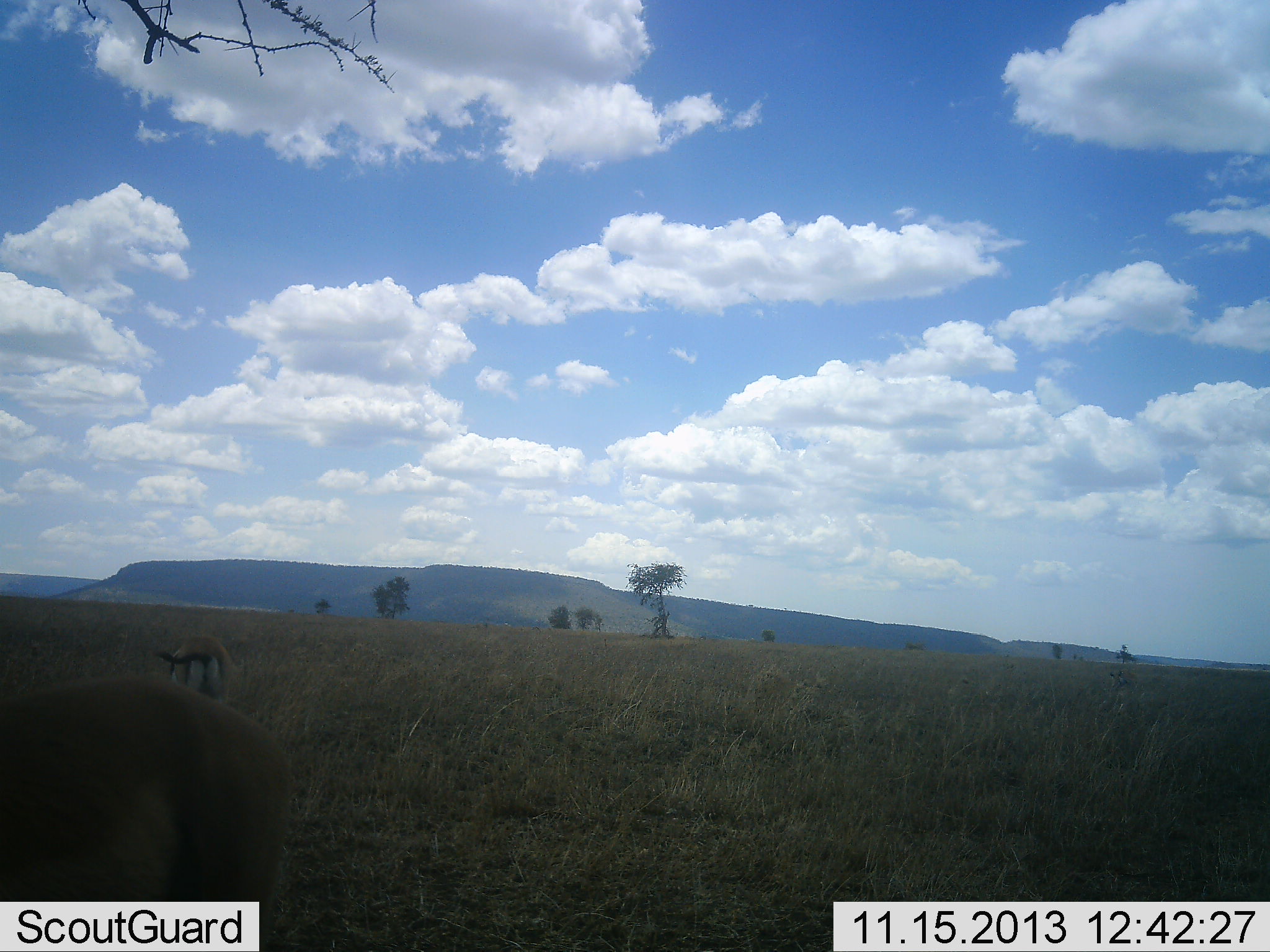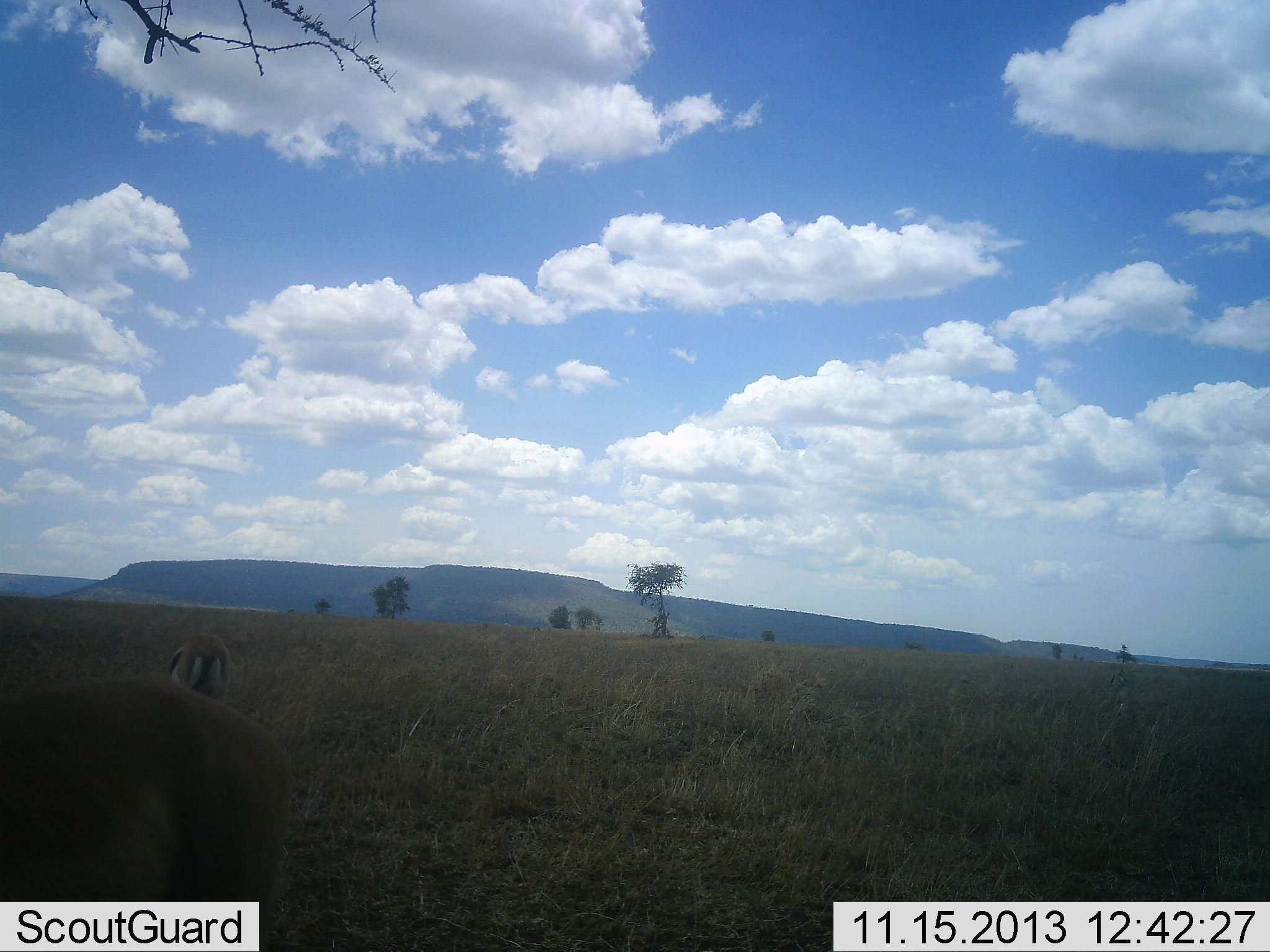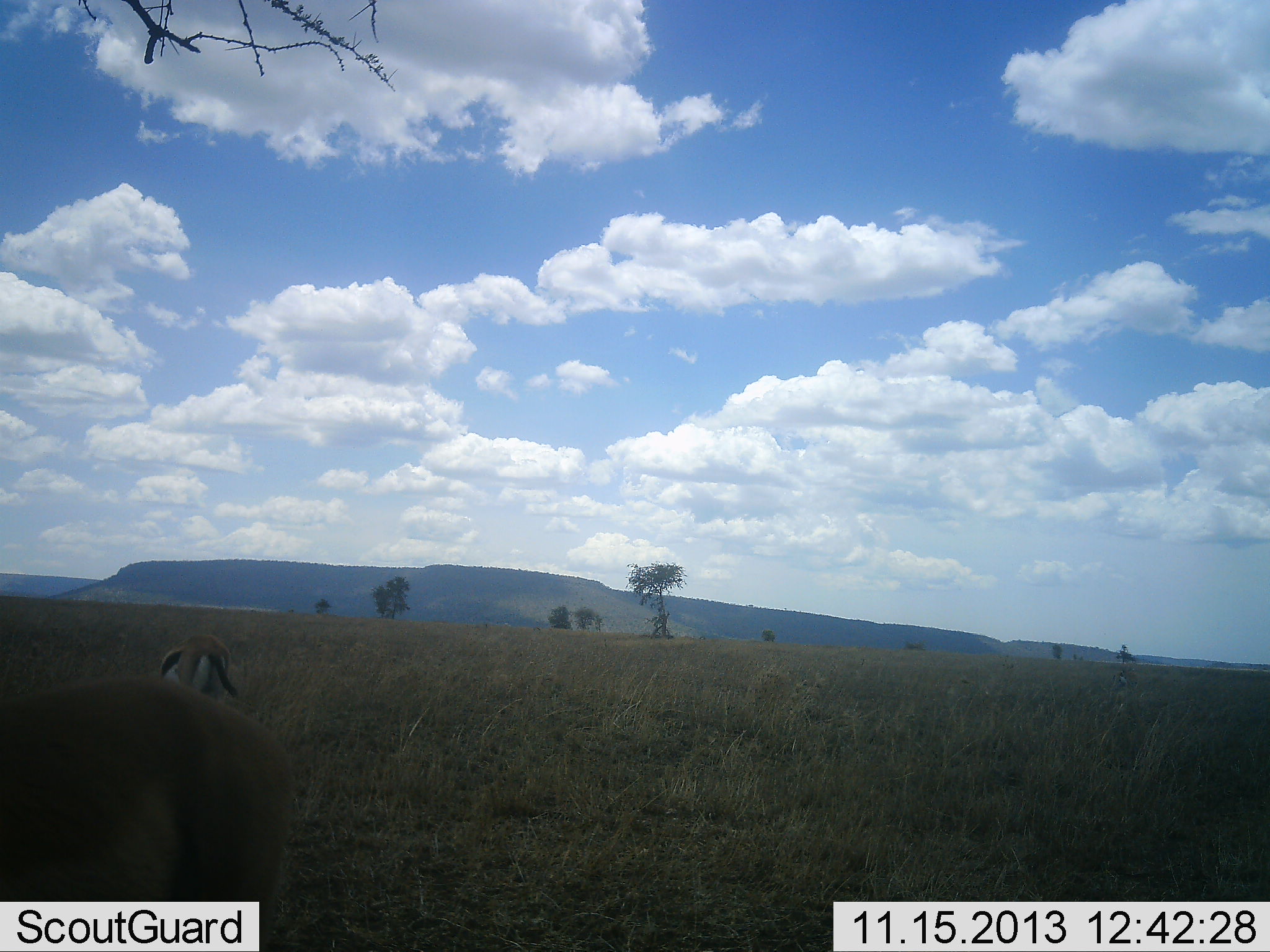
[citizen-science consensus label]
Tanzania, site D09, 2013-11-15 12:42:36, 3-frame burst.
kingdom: Animalia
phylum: Chordata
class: Mammalia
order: Artiodactyla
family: Bovidae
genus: Eudorcas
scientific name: Eudorcas thomsonii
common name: thomson's gazelle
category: gazellethomsons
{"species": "gazellethomsons (thomson's gazelle) (Eudorcas thomsonii)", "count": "2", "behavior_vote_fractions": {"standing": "50%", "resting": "0%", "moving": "0%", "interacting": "0%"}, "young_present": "0%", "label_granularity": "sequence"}